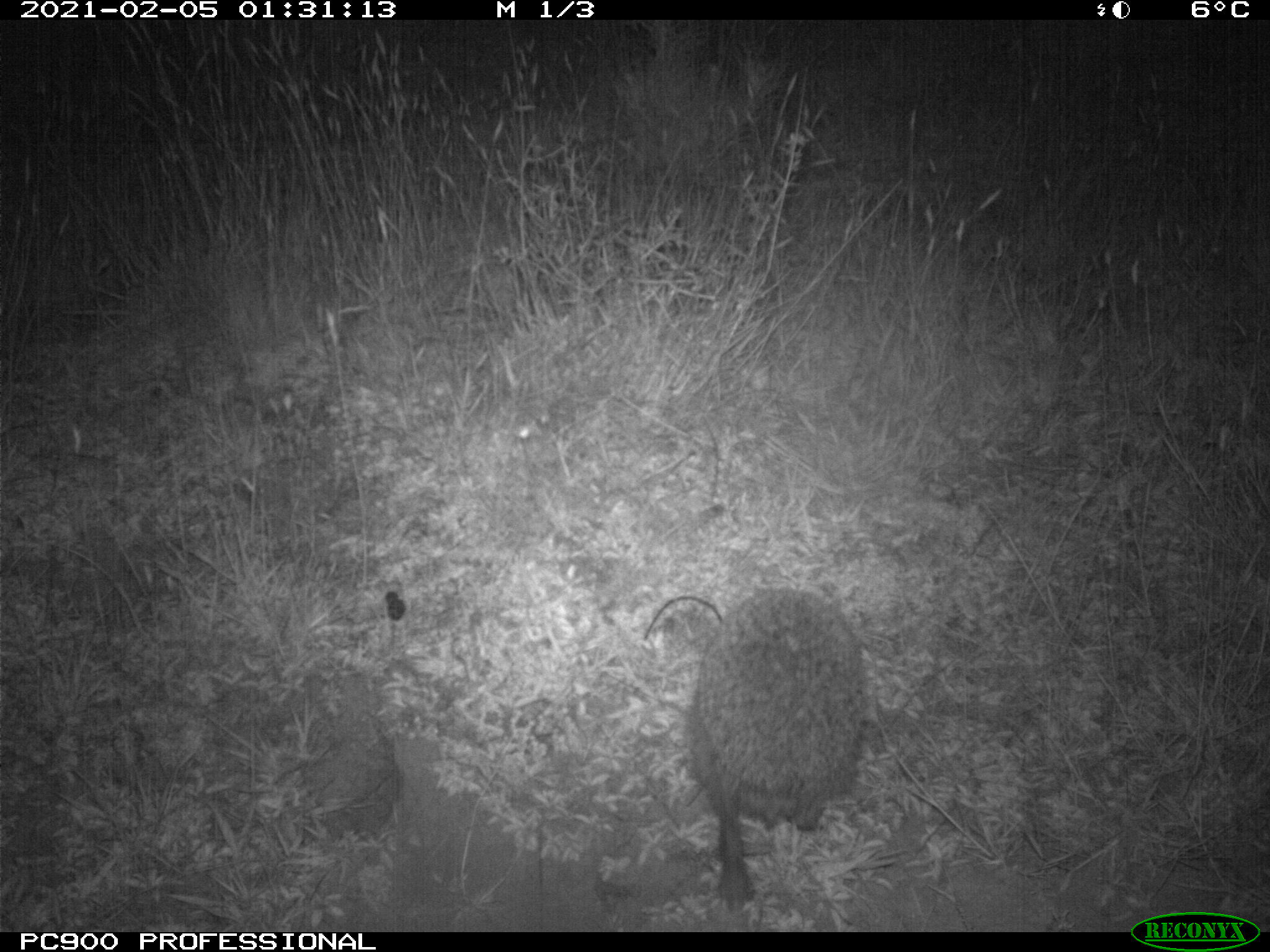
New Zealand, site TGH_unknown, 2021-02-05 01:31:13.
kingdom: Animalia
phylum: Chordata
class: Mammalia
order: Eulipotyphla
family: Erinaceidae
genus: Erinaceus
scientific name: Erinaceus europaeus europaeus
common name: european hedgehog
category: hedgehog